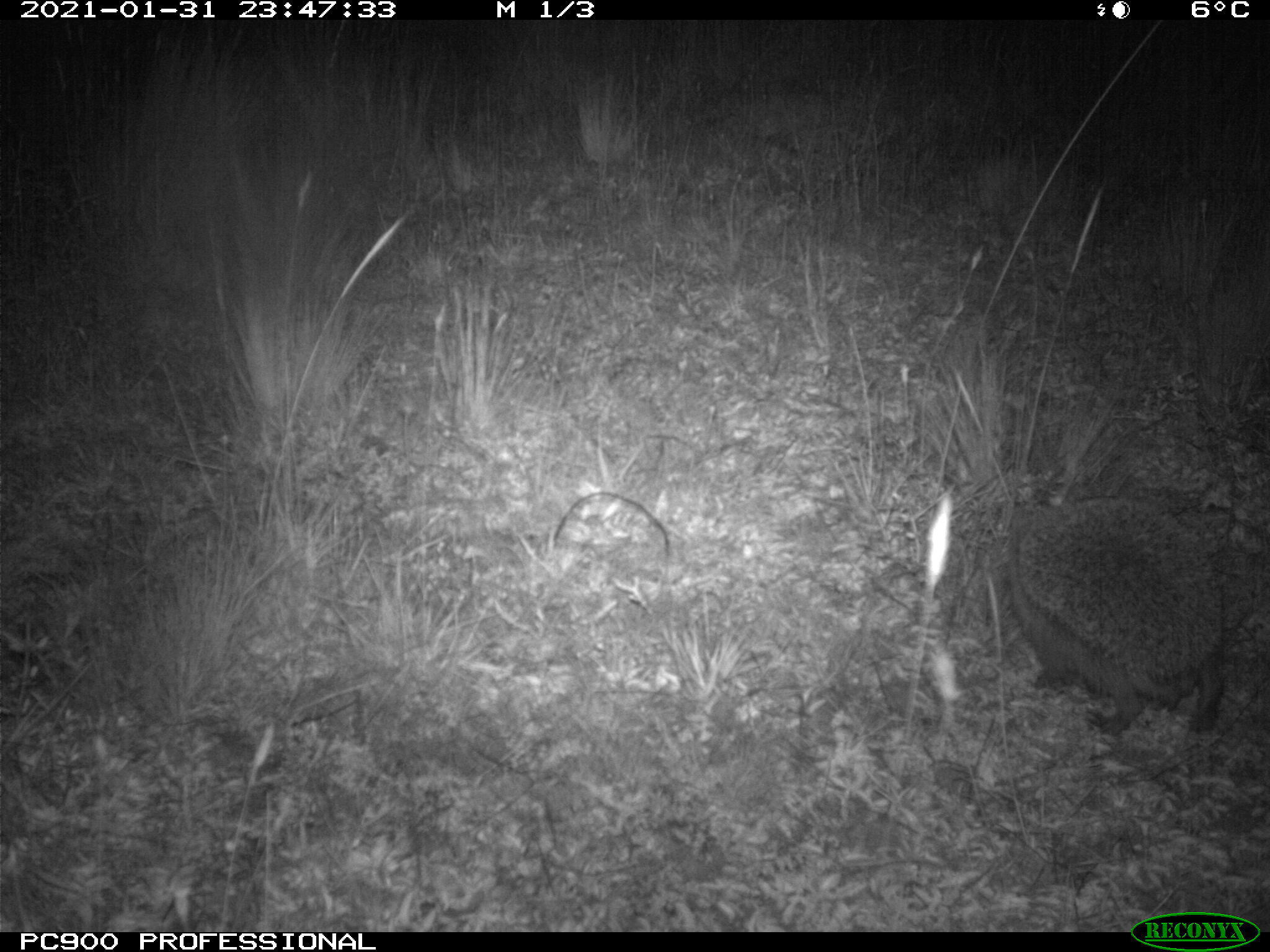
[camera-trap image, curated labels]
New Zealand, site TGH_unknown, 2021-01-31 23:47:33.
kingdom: Animalia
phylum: Chordata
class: Mammalia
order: Eulipotyphla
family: Erinaceidae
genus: Erinaceus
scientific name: Erinaceus europaeus europaeus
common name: european hedgehog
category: hedgehog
Hedgehog (european hedgehog) (Erinaceus europaeus europaeus).